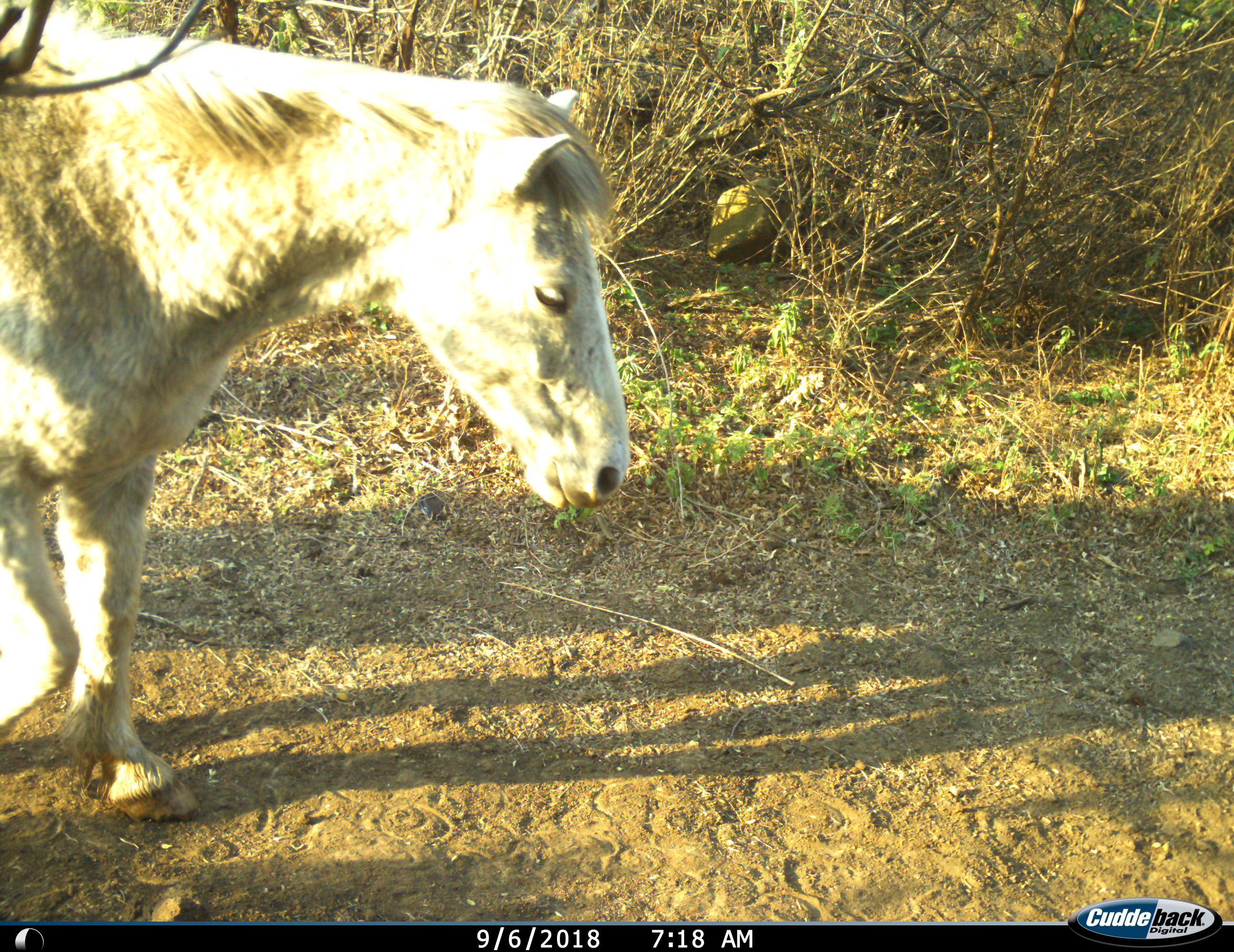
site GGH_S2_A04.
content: unidentified animal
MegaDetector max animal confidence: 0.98